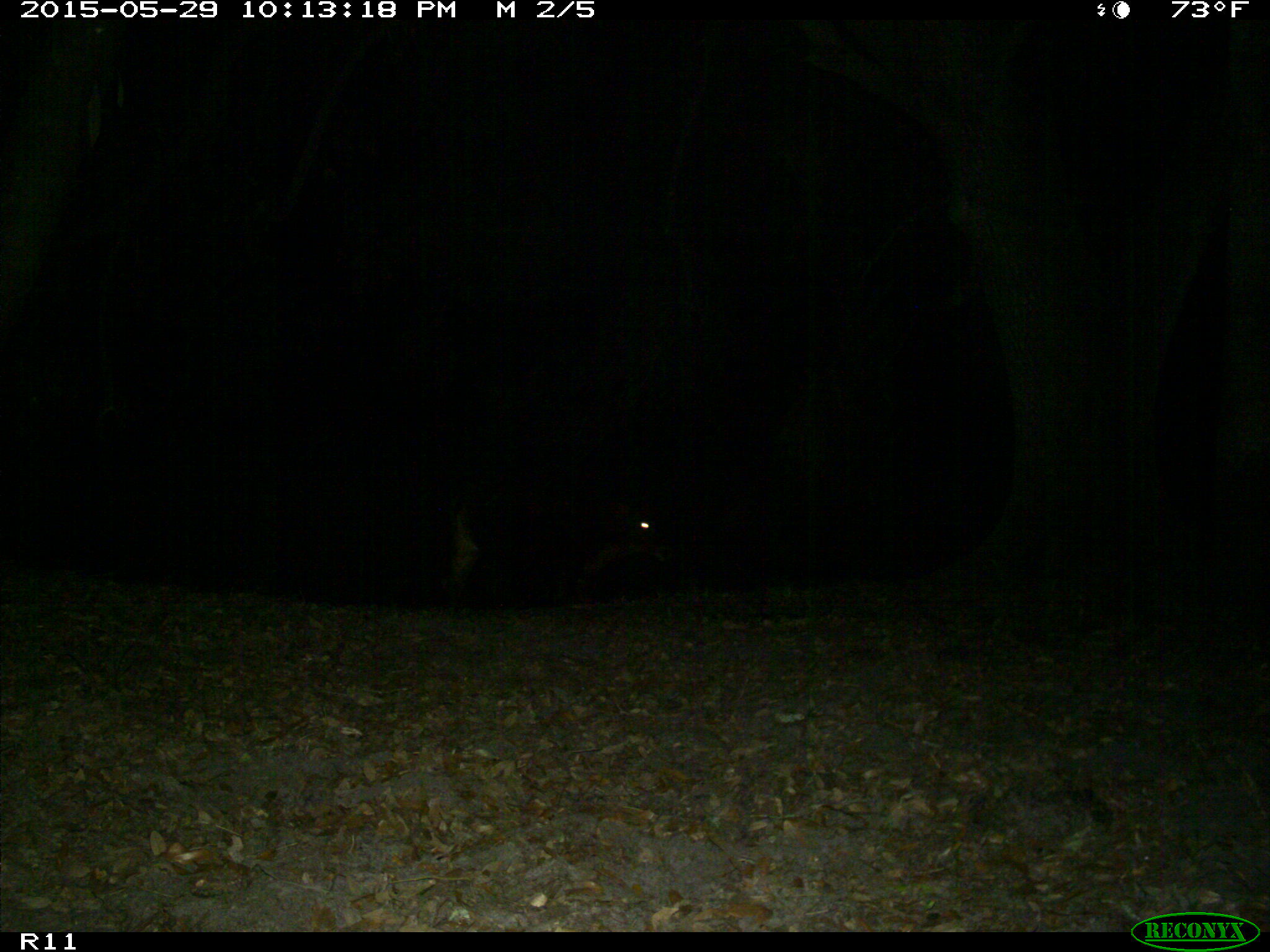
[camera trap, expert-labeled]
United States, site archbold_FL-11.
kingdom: Animalia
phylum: Chordata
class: Mammalia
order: Artiodactyla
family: Bovidae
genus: Bos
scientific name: Bos taurus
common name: domestic cow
Bos taurus (domestic cow).